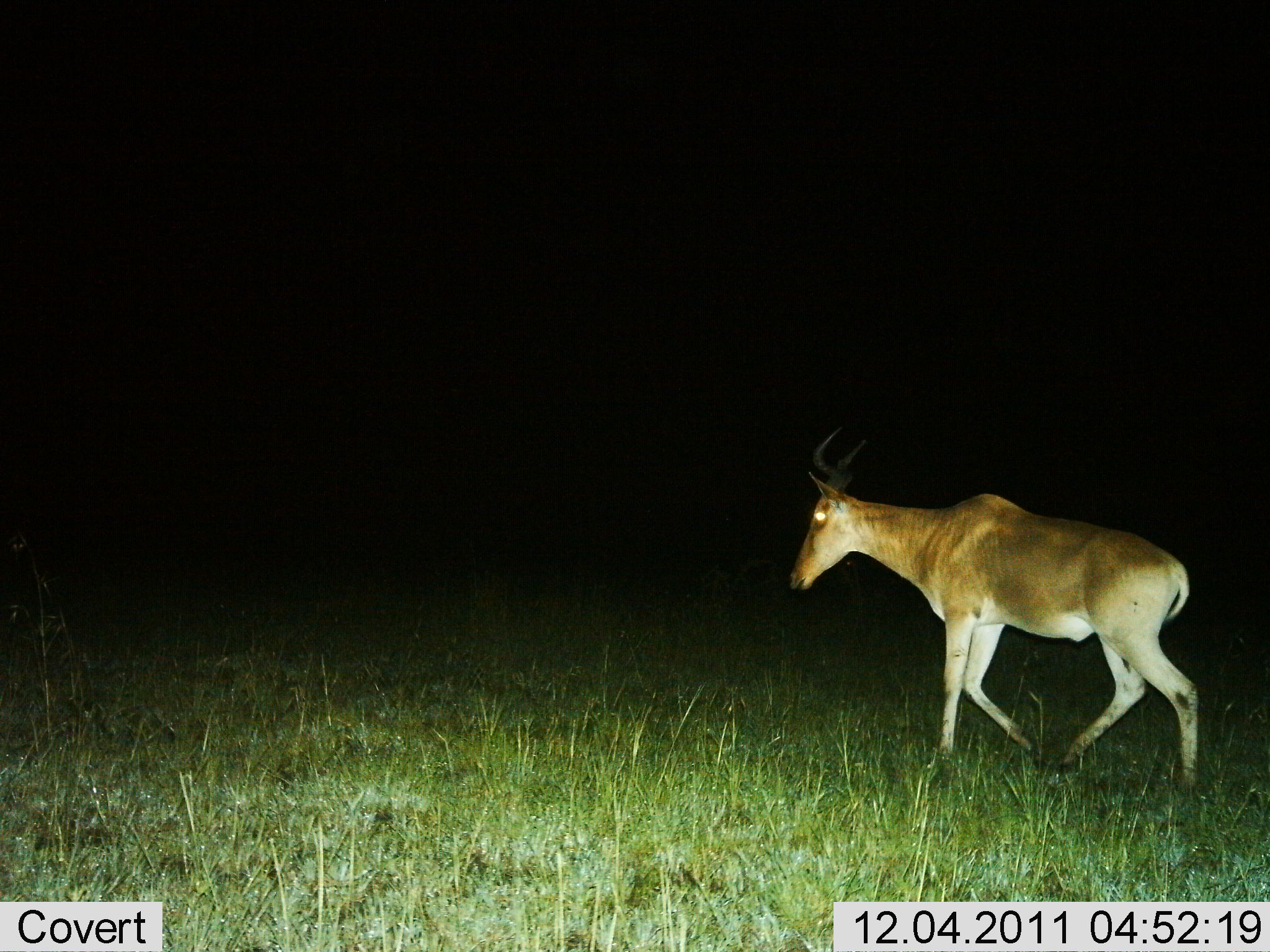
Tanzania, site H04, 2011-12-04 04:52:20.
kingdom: Animalia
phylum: Chordata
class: Mammalia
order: Artiodactyla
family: Bovidae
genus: Alcelaphus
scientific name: Alcelaphus buselaphus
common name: hartebeest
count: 1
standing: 8%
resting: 0%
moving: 100%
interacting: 0%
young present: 0%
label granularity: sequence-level